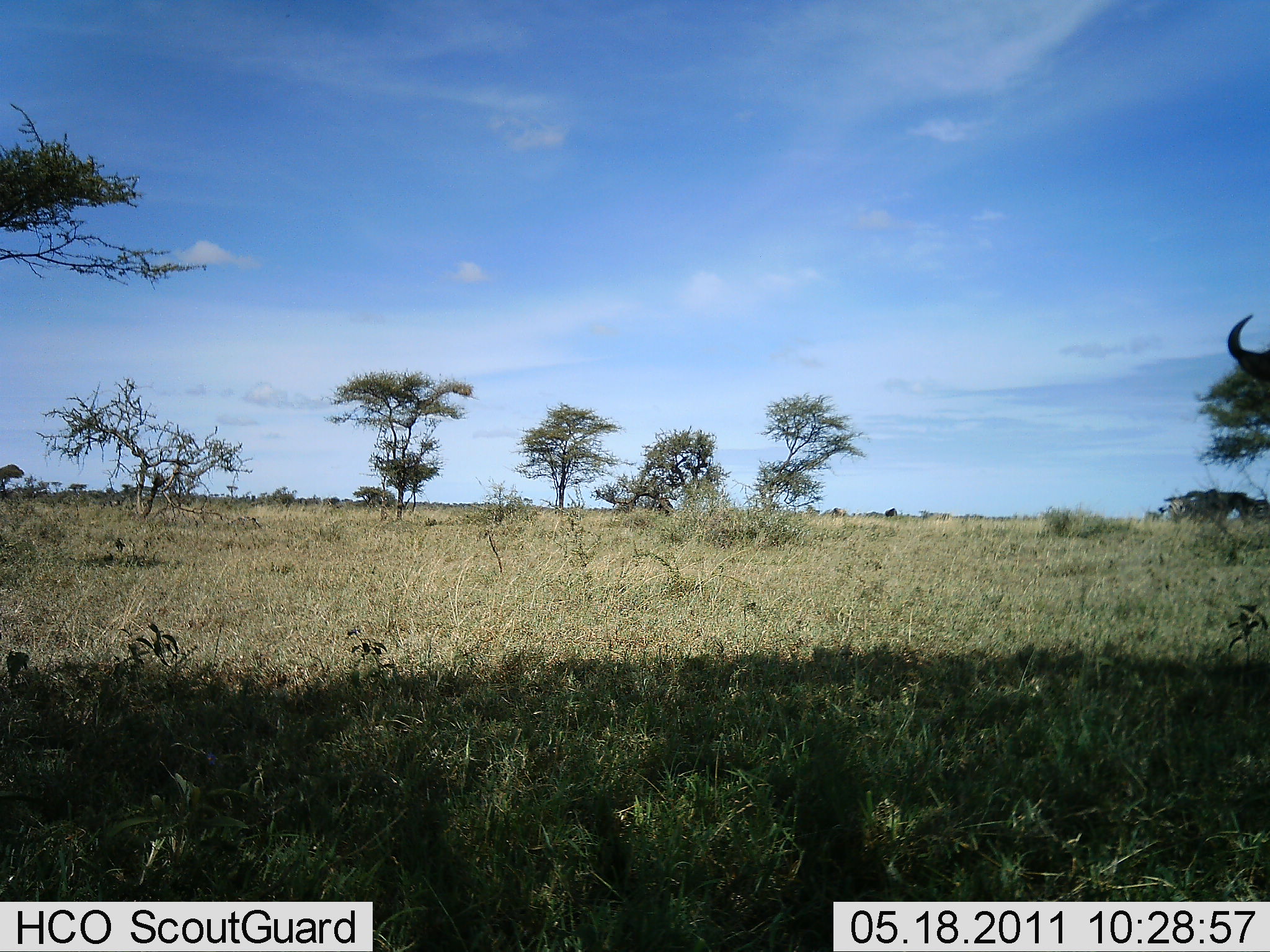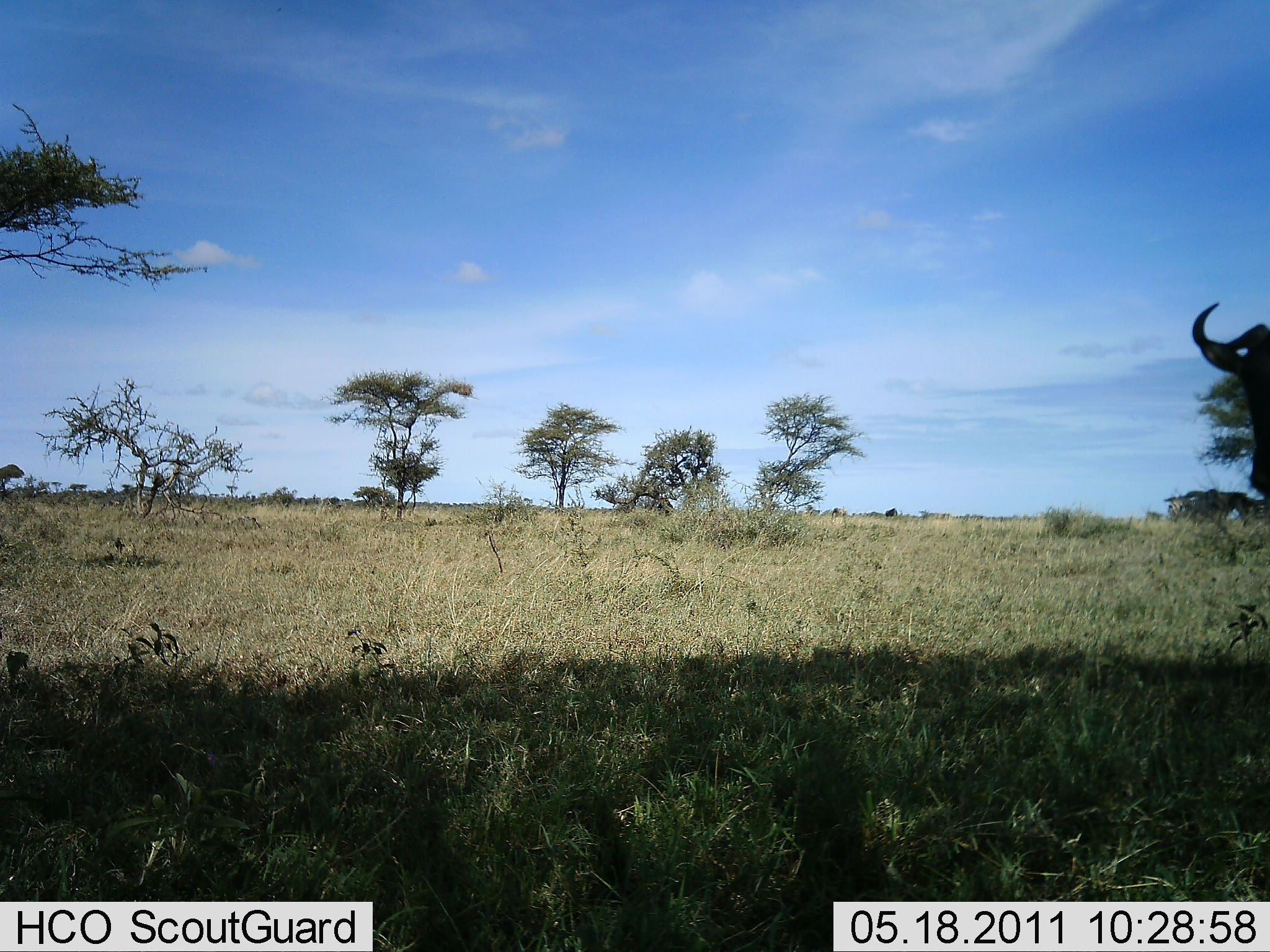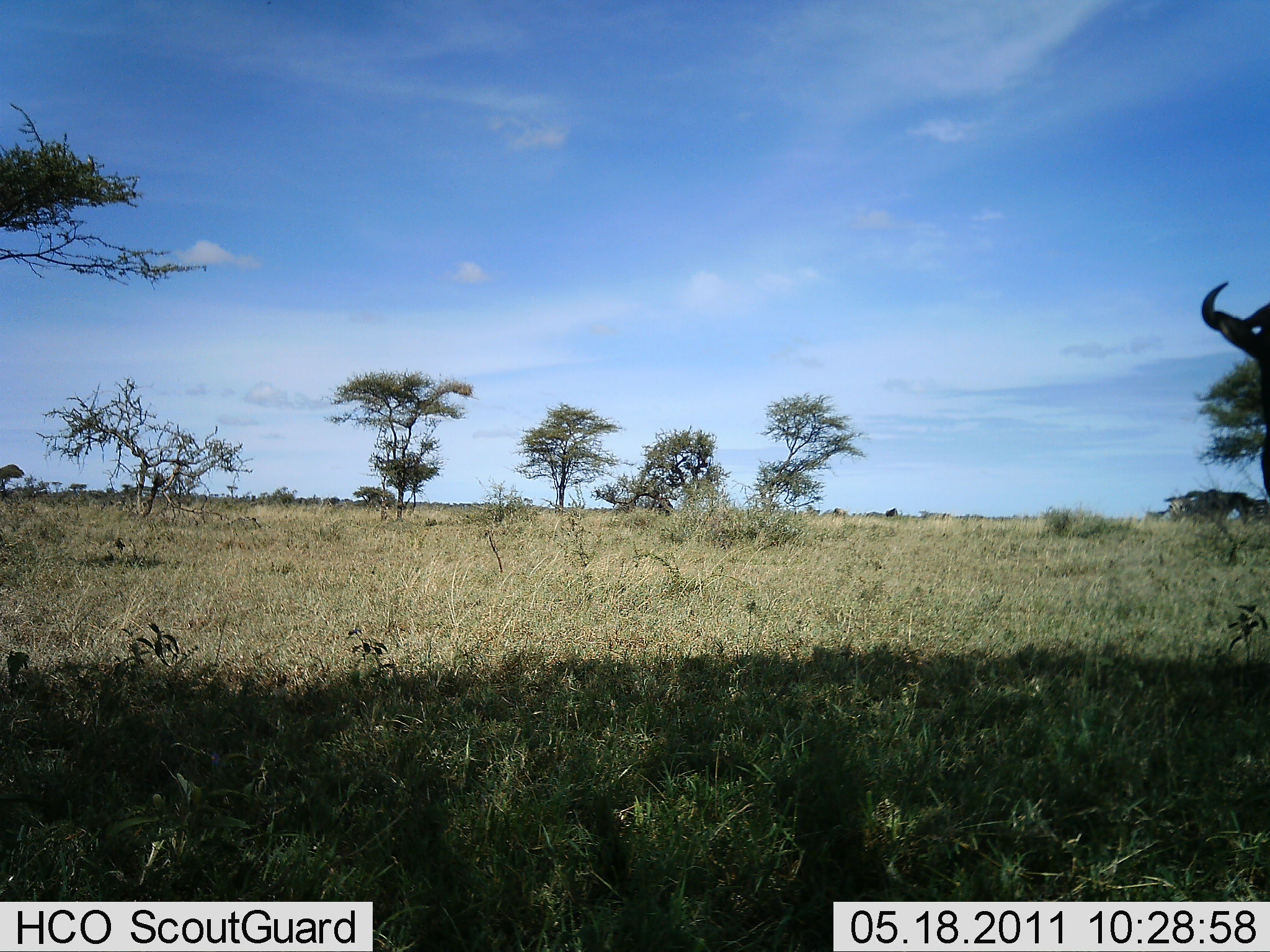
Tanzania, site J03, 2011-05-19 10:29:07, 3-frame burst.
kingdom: Animalia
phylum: Chordata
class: Mammalia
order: Artiodactyla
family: Bovidae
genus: Connochaetes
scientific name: Connochaetes taurinus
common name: blue wildebeest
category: wildebeest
Wildebeest (blue wildebeest) (Connochaetes taurinus), count 1. Behavior (volunteer vote fractions): standing 100%, resting 0%, moving 0%, interacting 0%. Young present (vote fraction): 0%. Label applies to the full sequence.